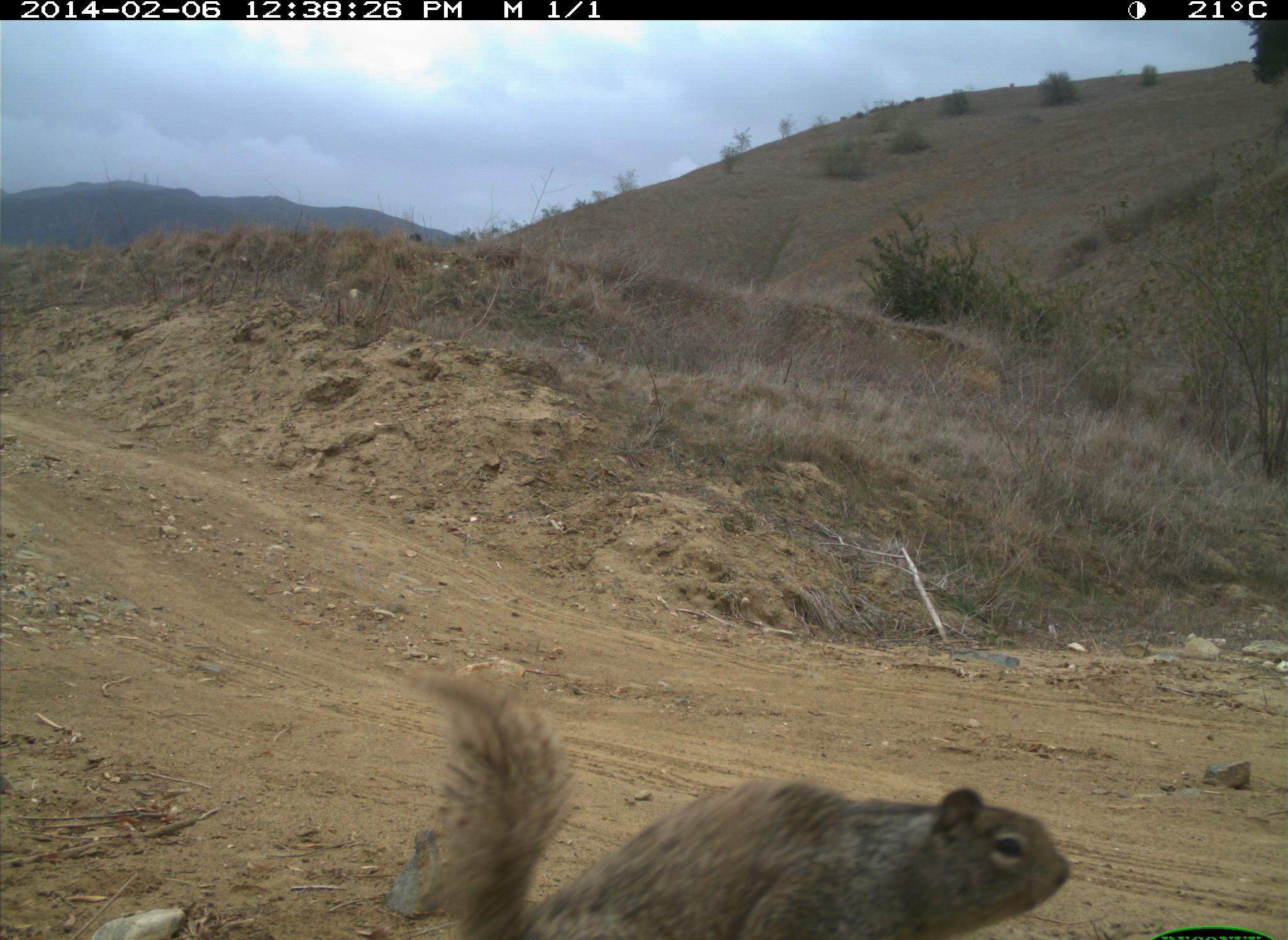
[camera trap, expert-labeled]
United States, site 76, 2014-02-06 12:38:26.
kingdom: Animalia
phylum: Chordata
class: Mammalia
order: Rodentia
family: Sciuridae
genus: Sciurus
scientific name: Sciurus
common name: squirrel